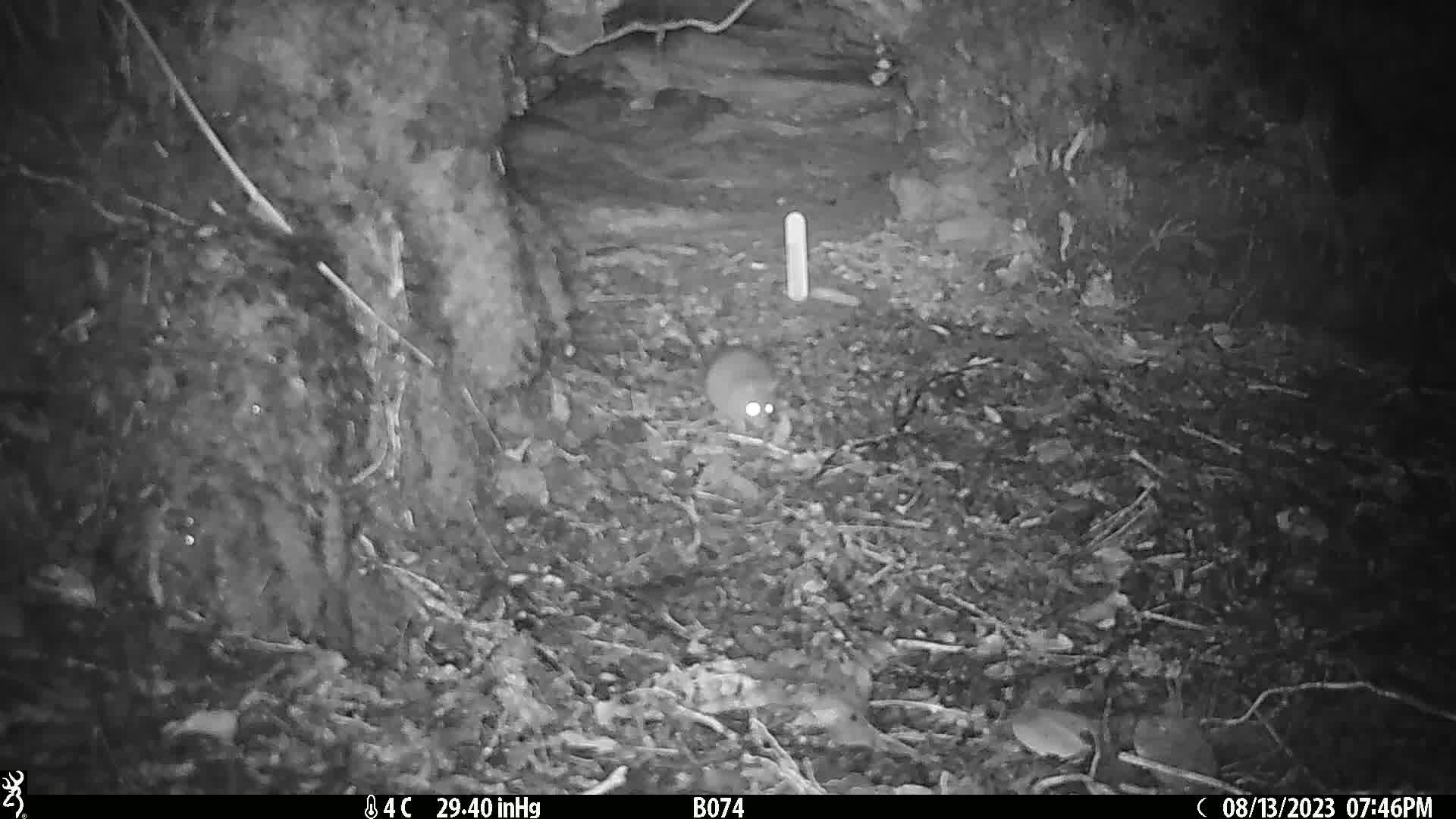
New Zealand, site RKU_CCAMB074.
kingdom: Animalia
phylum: Chordata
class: Mammalia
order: Rodentia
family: Muridae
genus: Rattus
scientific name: Rattus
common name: rat